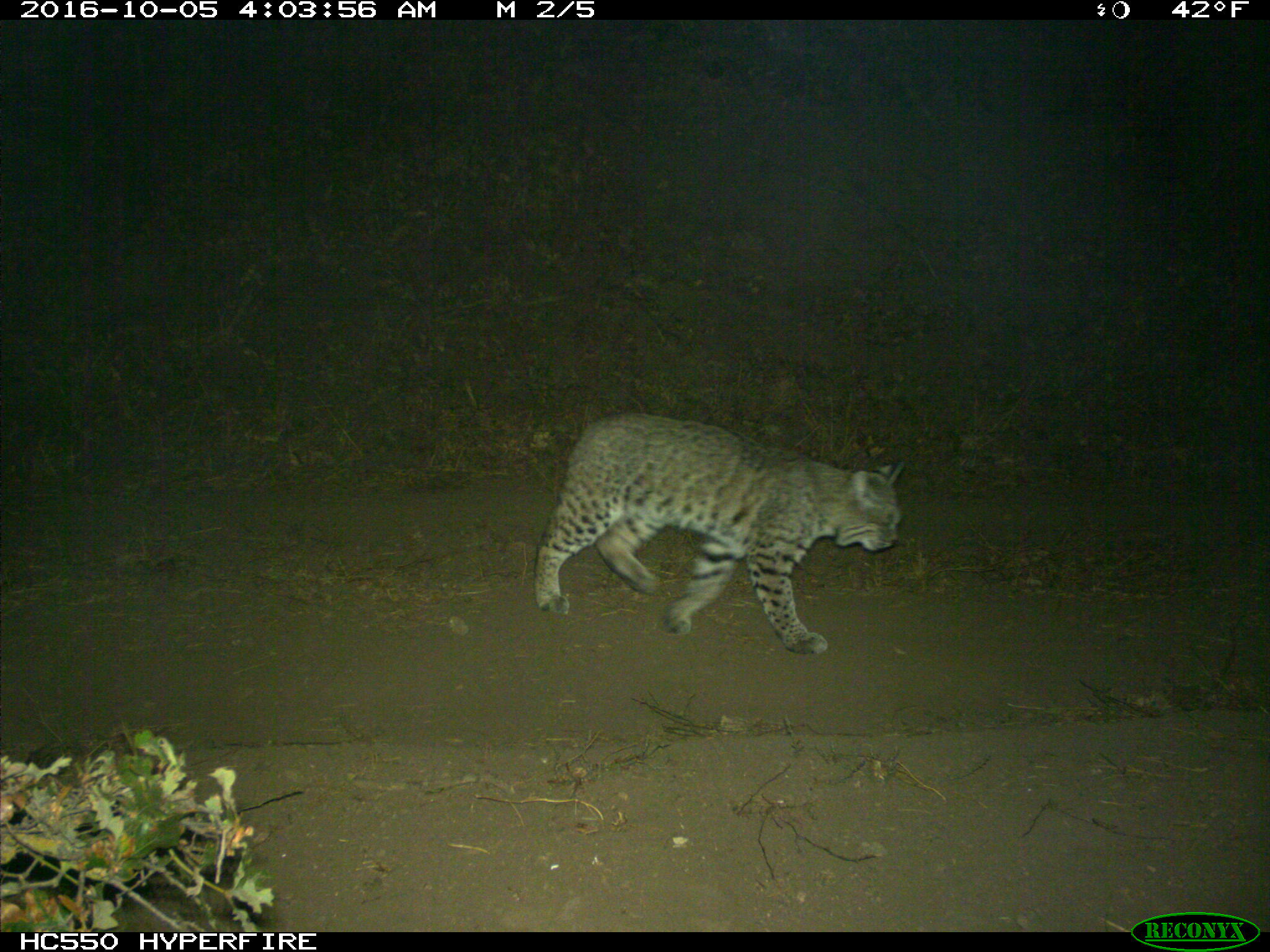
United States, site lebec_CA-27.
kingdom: Animalia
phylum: Chordata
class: Mammalia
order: Carnivora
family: Felidae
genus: Lynx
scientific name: Lynx rufus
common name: bobcat